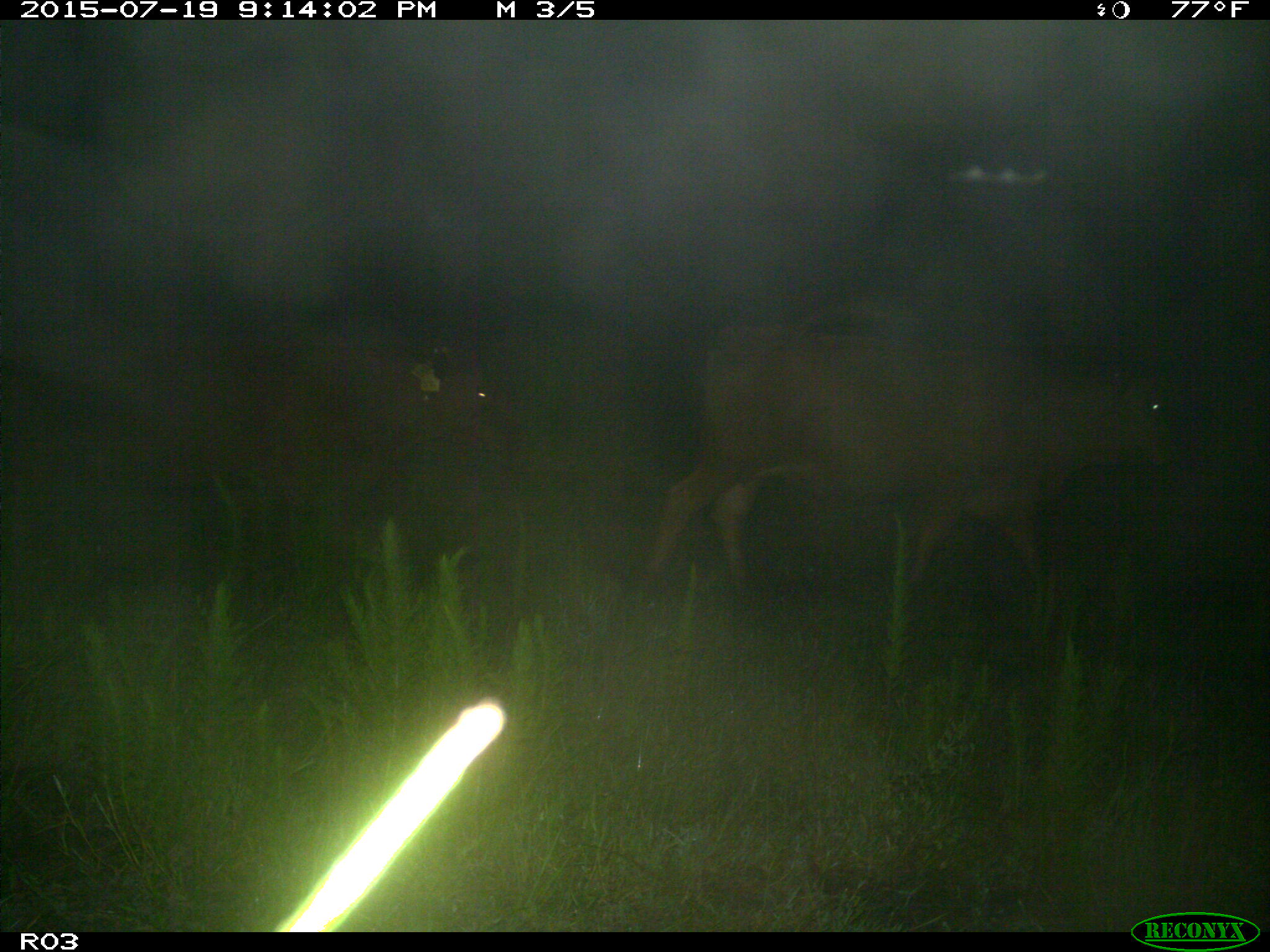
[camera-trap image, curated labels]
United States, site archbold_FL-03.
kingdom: Animalia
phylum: Chordata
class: Mammalia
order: Artiodactyla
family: Bovidae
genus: Bos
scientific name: Bos taurus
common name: domestic cow